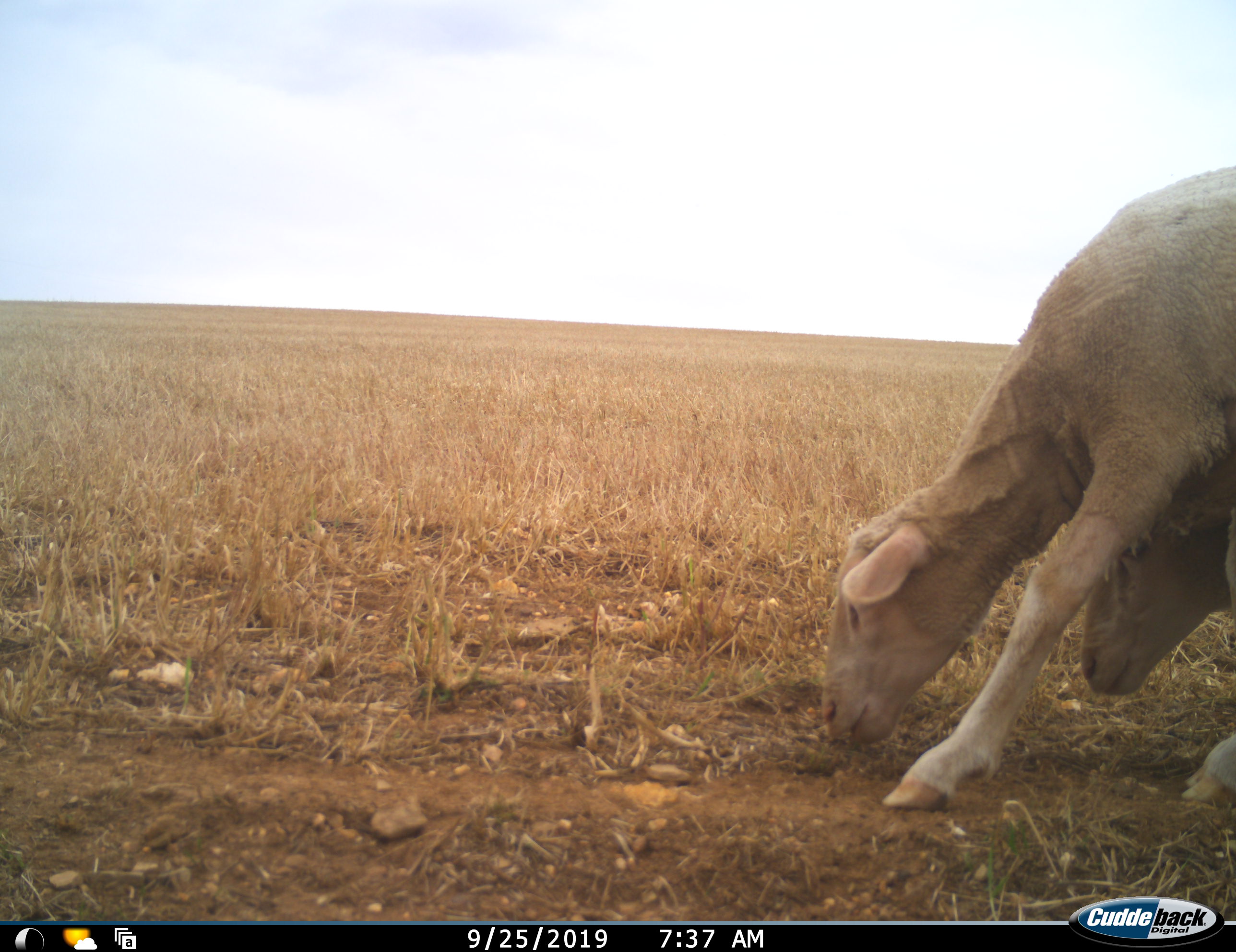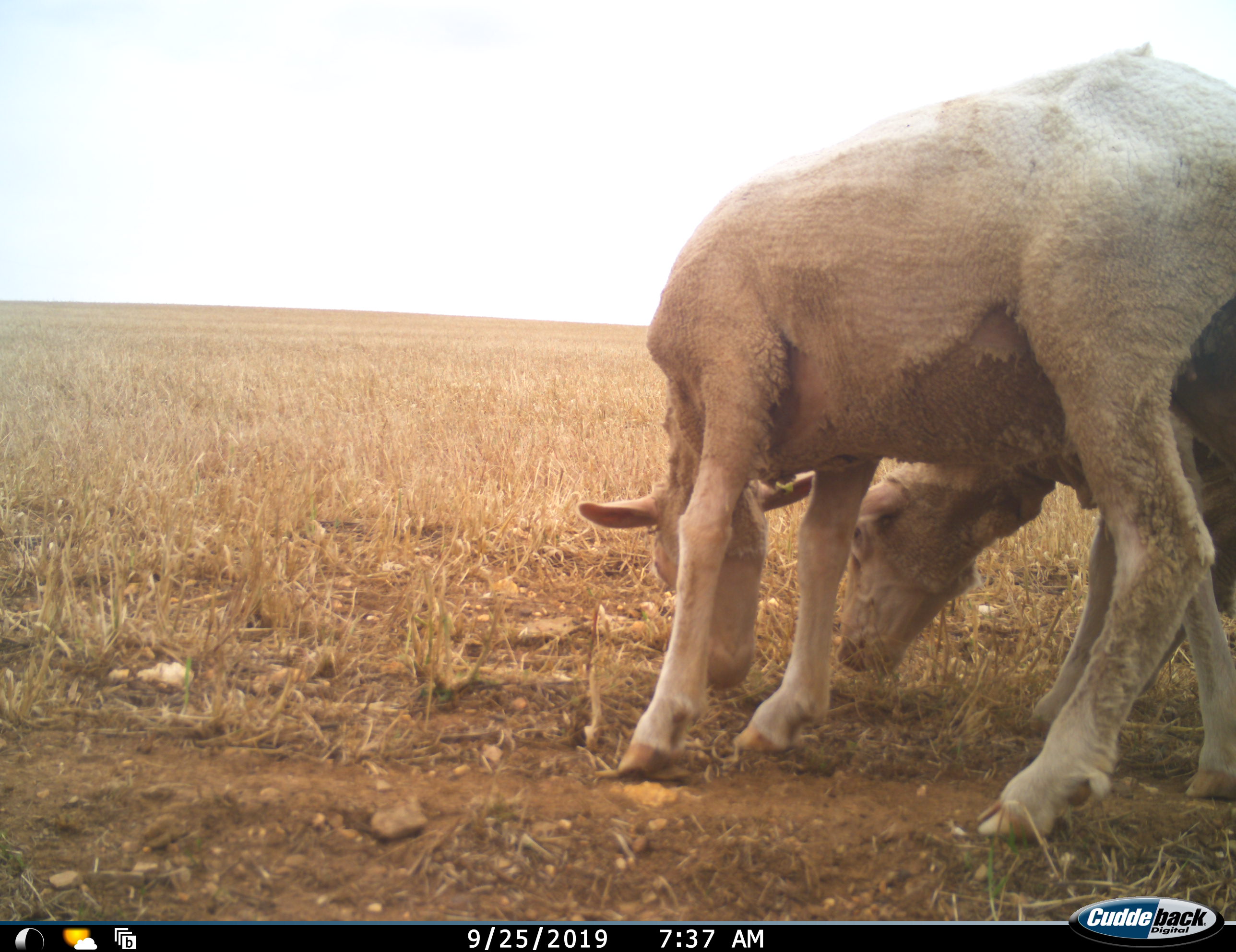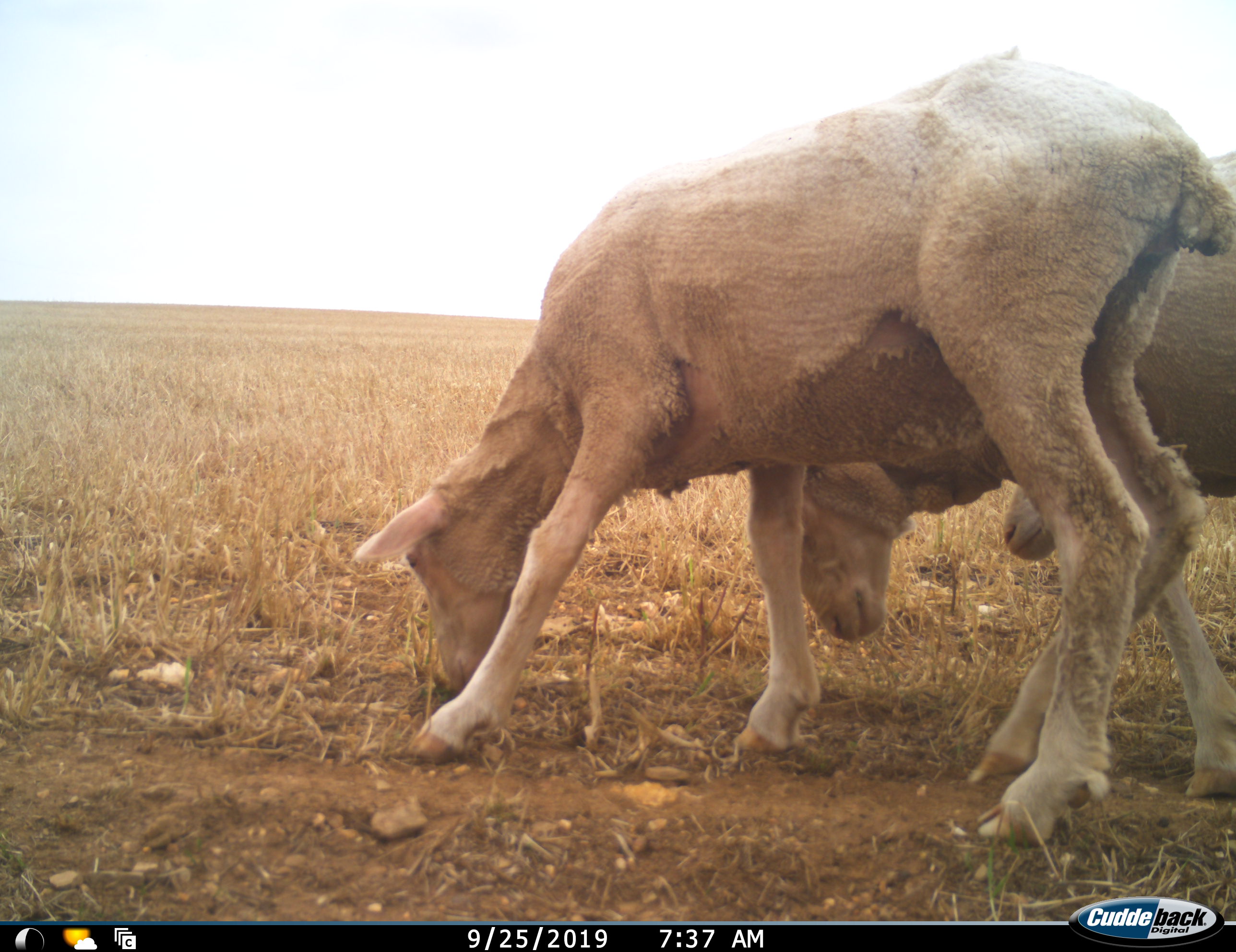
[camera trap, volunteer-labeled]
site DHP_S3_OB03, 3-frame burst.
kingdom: Animalia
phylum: Chordata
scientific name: Vertebrata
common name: domestic animal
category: domesticanimal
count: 3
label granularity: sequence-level